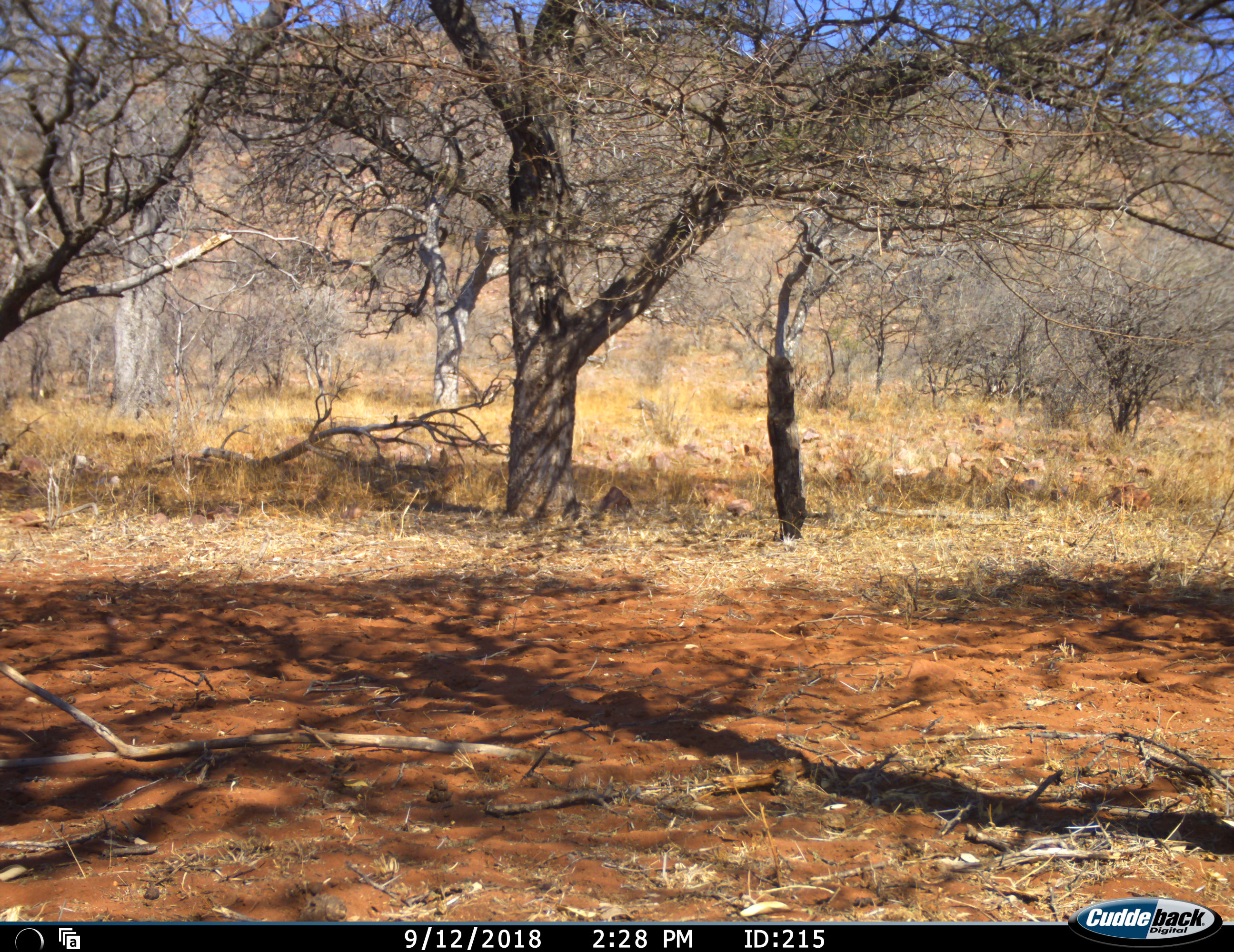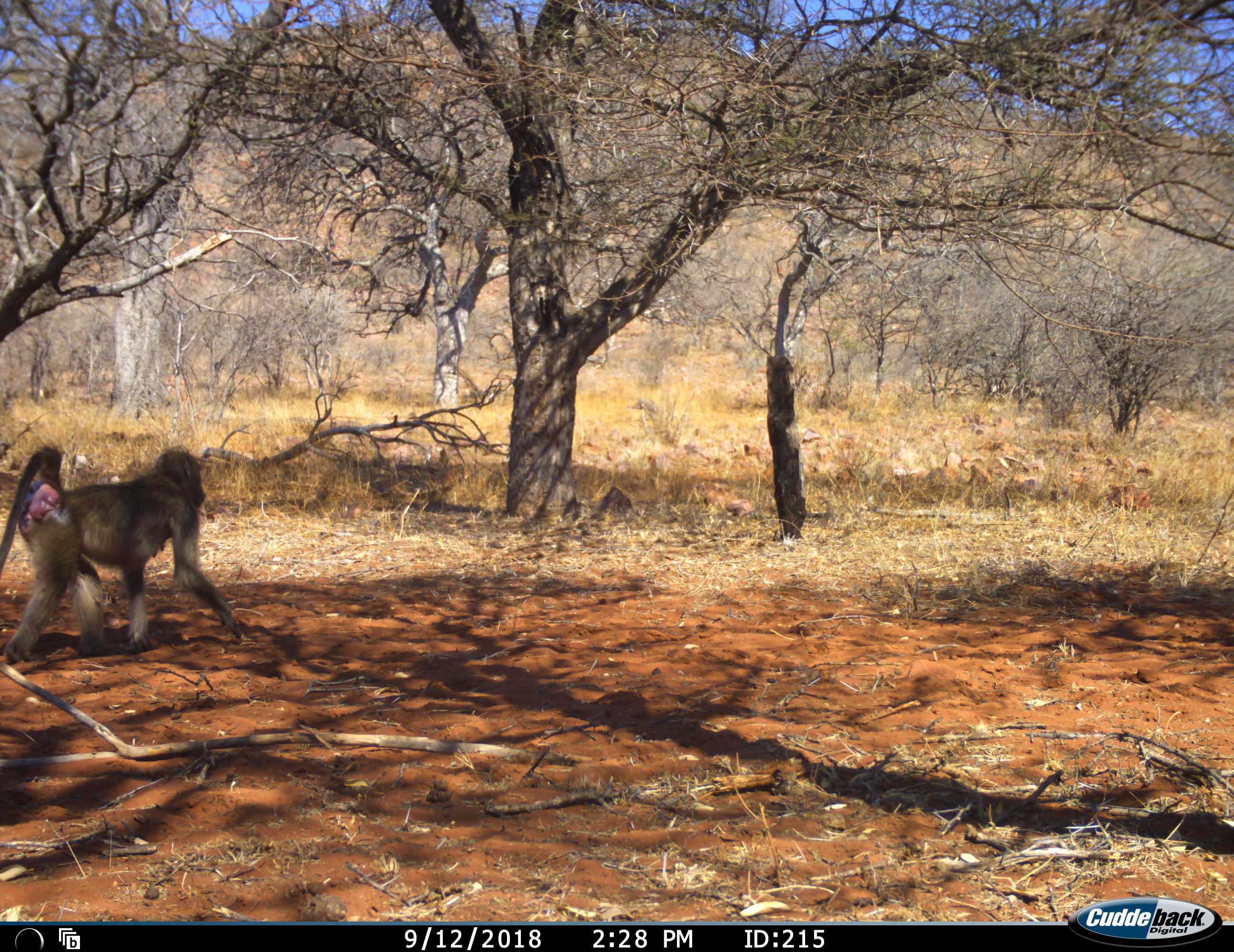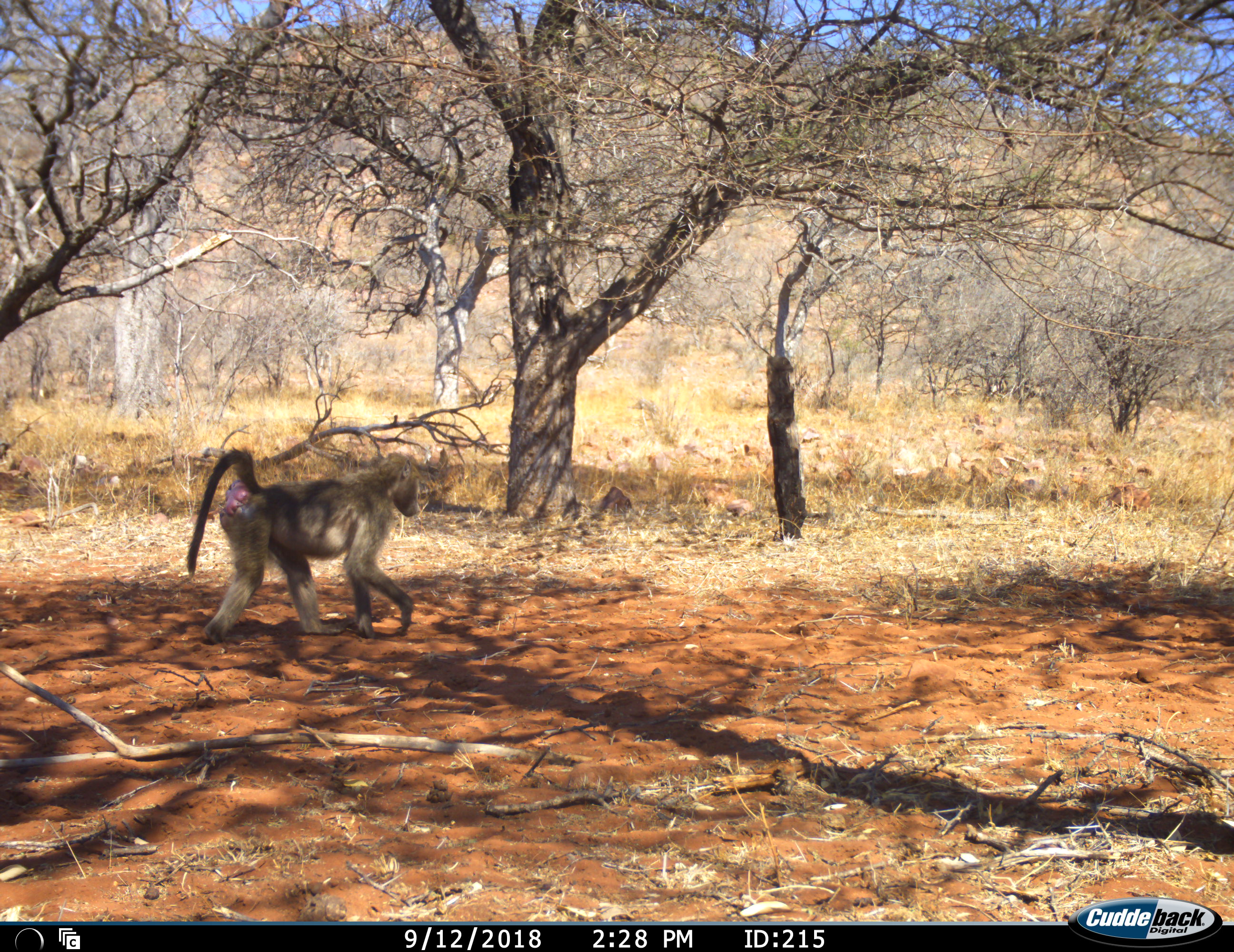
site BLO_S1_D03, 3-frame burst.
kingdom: Animalia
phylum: Chordata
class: Mammalia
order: Primates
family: Cercopithecidae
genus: Papio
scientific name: Papio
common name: baboon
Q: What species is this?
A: Baboon (Papio).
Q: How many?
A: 1.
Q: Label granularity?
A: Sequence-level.